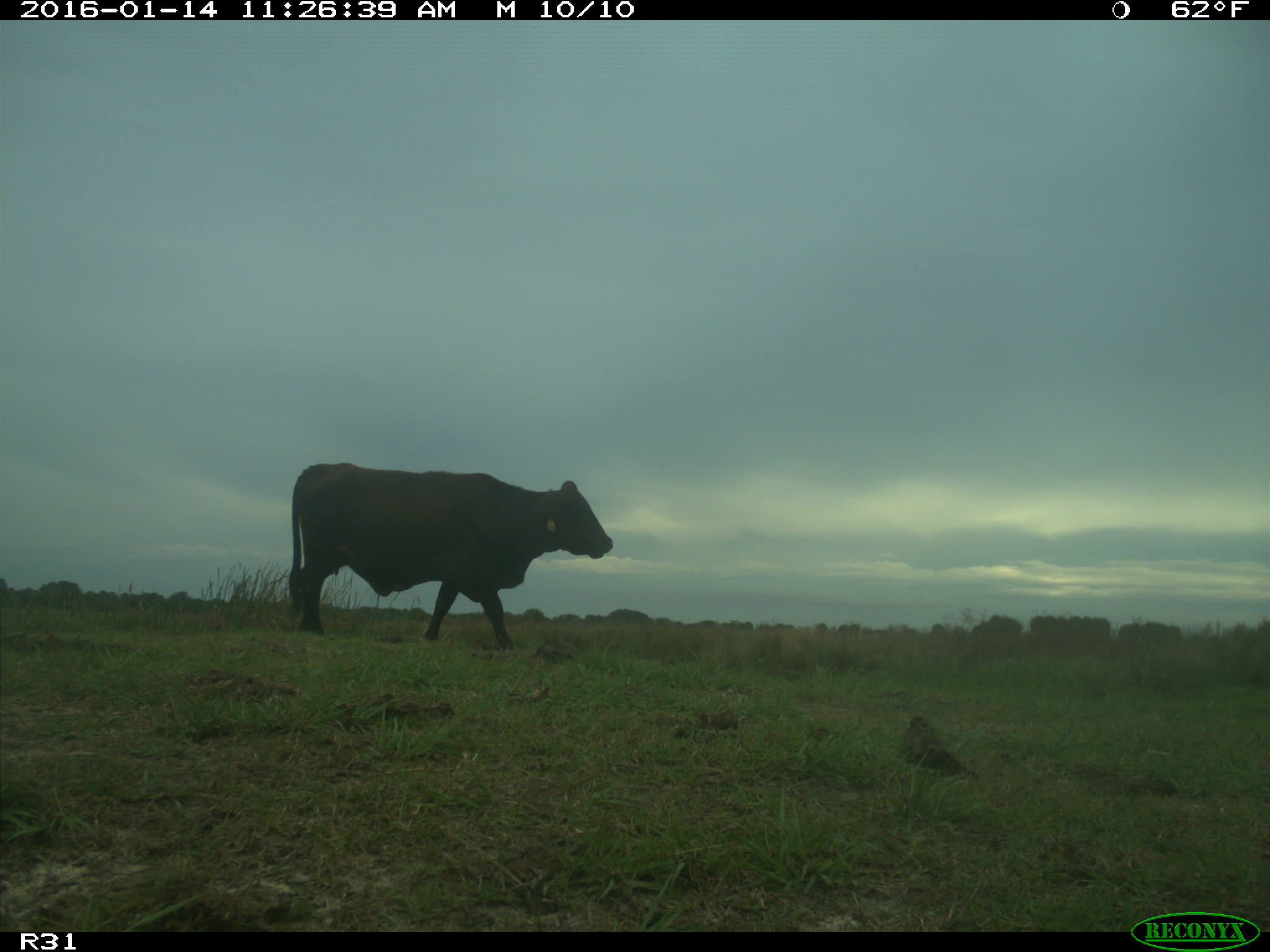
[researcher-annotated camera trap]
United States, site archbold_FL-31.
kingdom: Animalia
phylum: Chordata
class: Mammalia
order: Artiodactyla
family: Bovidae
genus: Bos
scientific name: Bos taurus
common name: domestic cow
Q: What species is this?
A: Bos taurus (domestic cow).